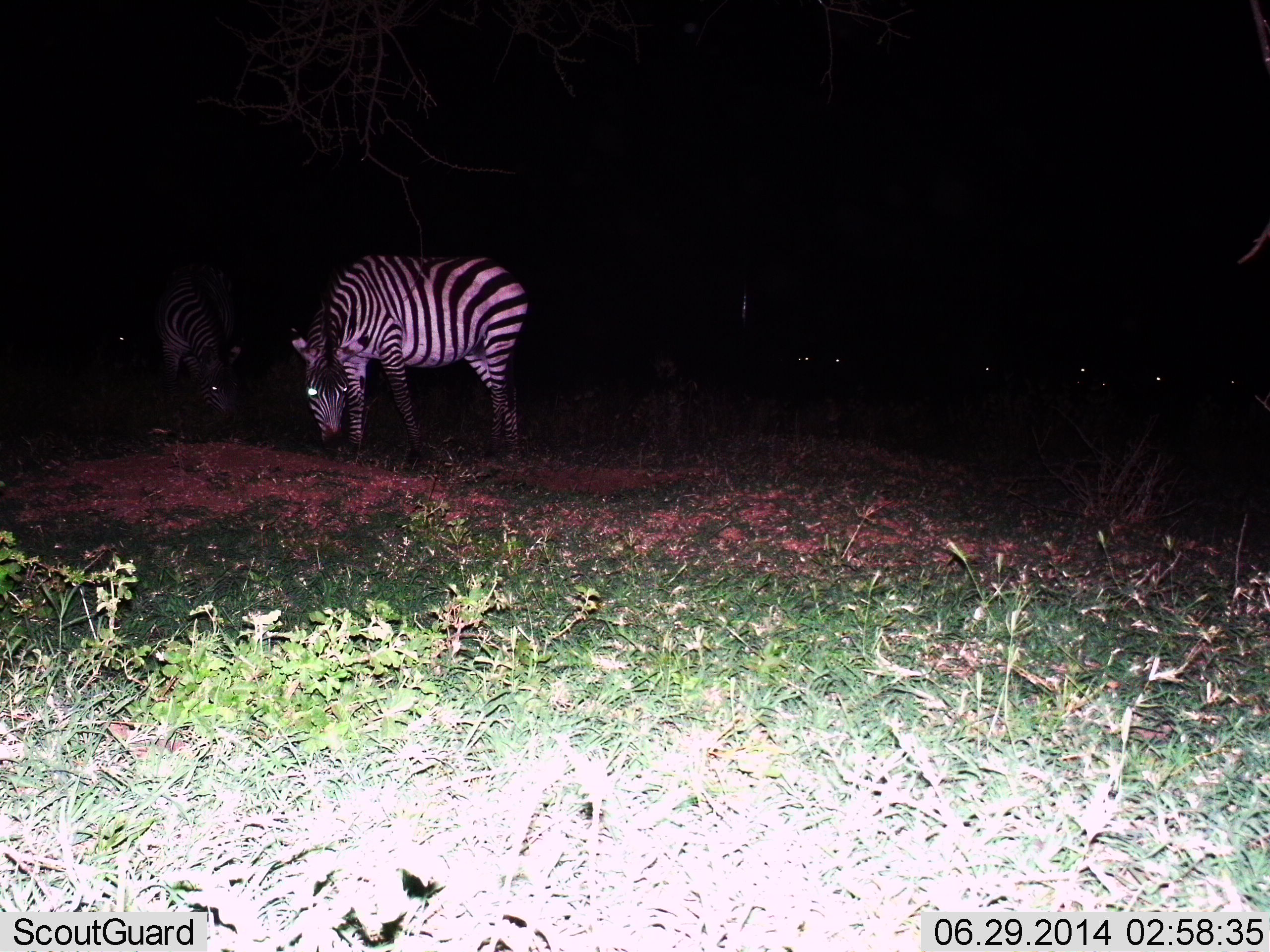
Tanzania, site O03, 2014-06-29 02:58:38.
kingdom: Animalia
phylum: Chordata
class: Mammalia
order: Perissodactyla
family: Equidae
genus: Equus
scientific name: Equus quagga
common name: plains zebra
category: zebra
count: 7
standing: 50%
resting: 10%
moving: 0%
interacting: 0%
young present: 0%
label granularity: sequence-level